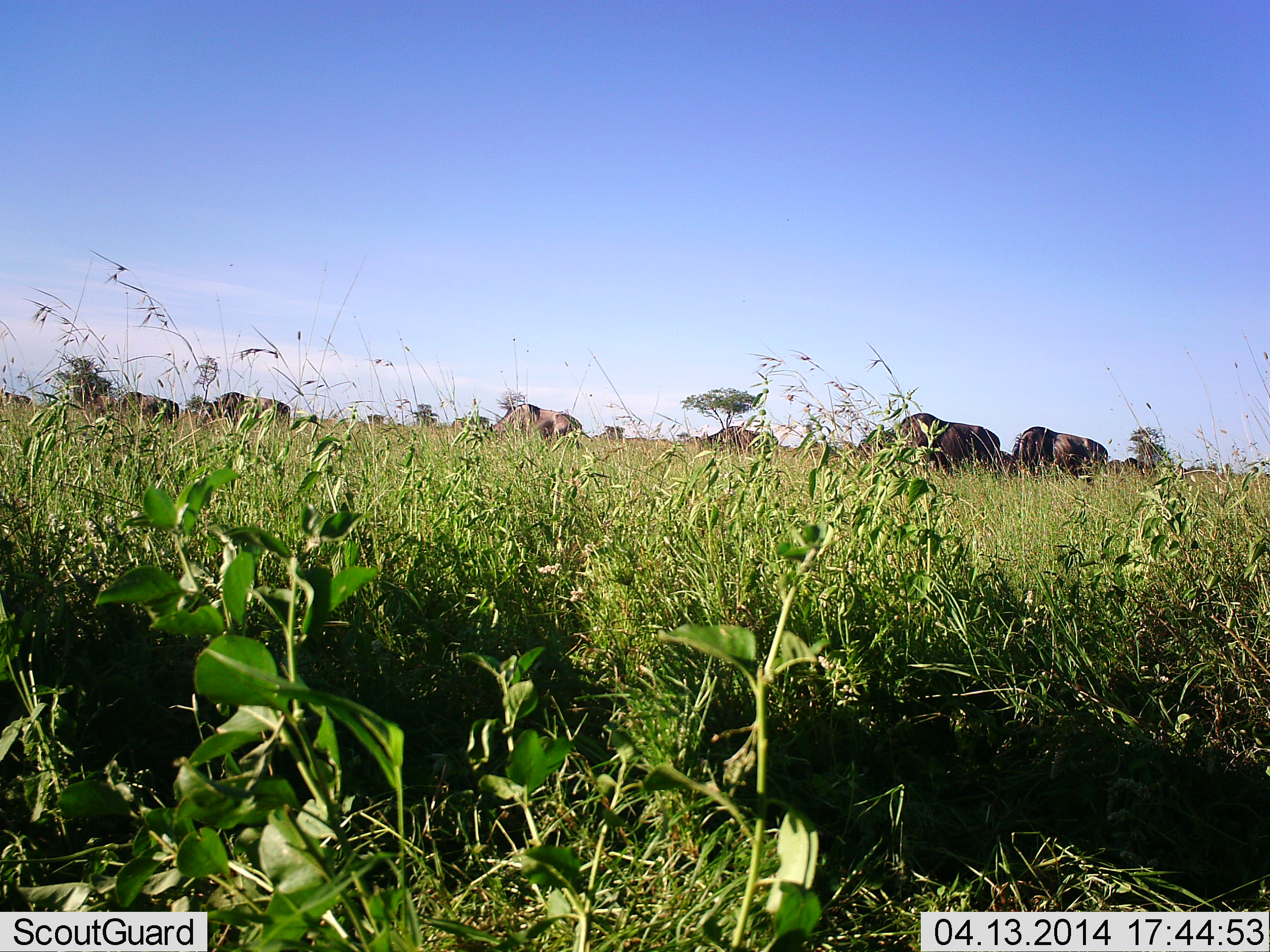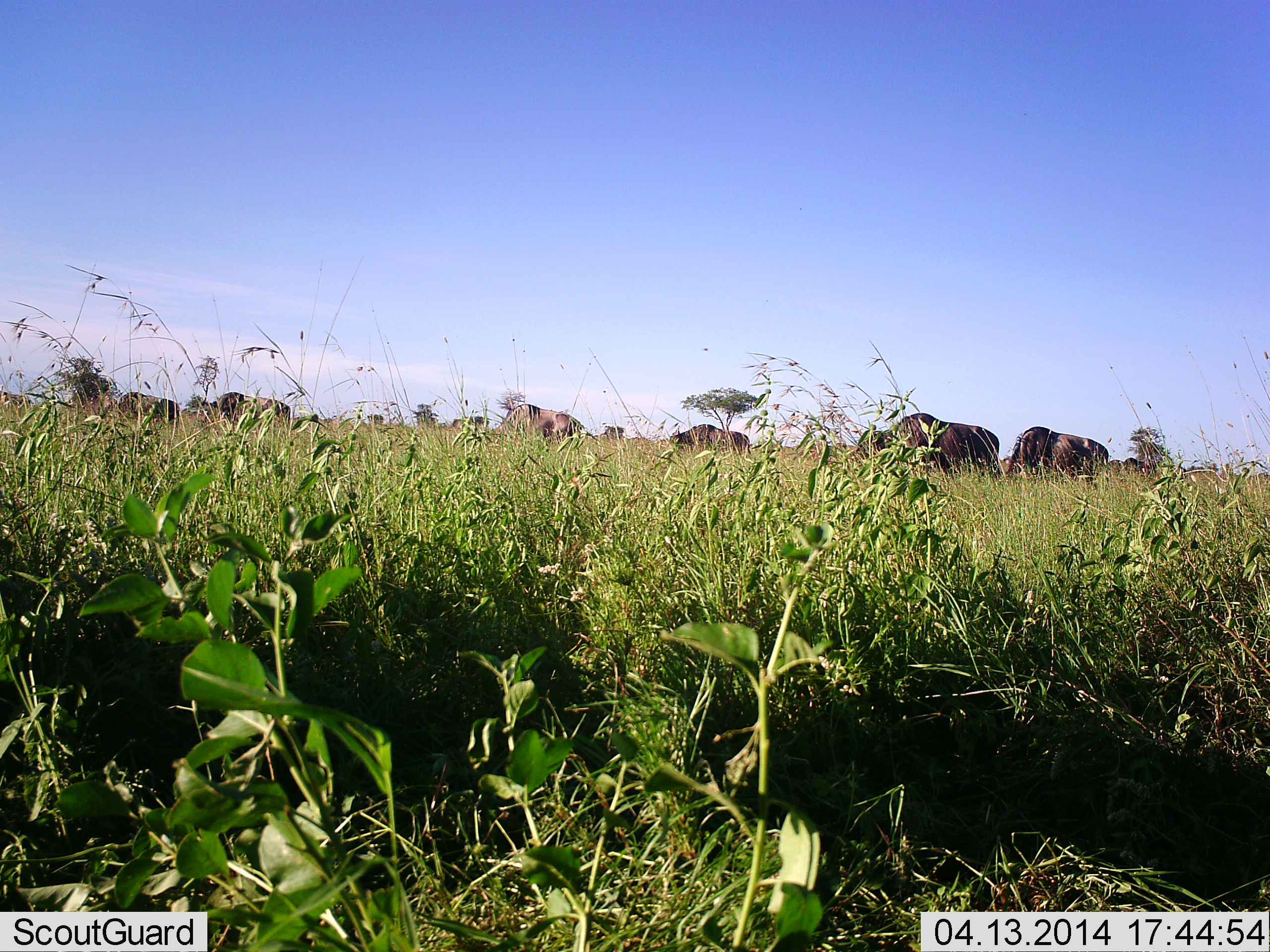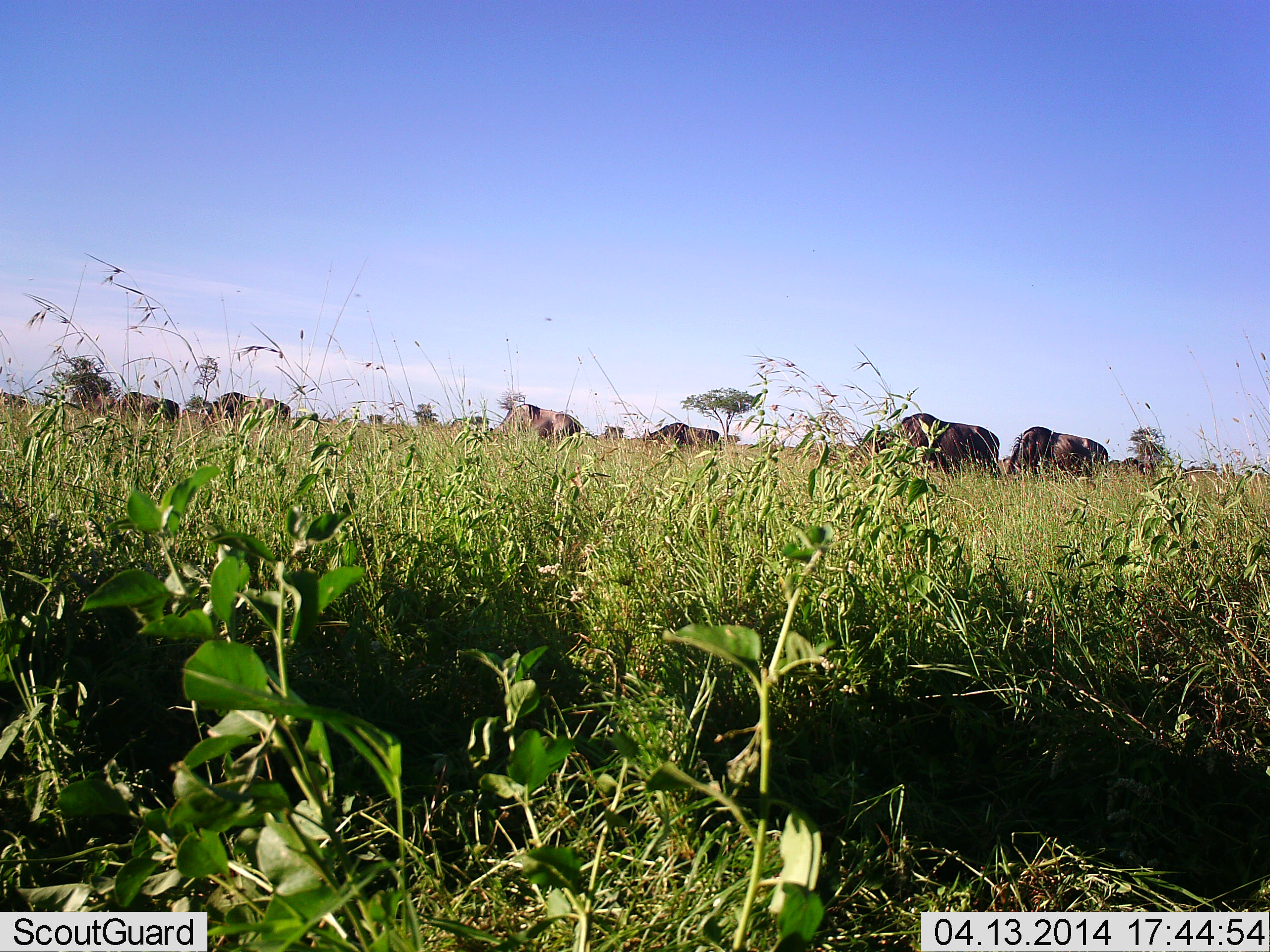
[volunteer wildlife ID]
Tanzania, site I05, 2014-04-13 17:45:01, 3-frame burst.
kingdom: Animalia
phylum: Chordata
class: Mammalia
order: Artiodactyla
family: Bovidae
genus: Connochaetes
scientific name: Connochaetes taurinus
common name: blue wildebeest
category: wildebeest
Wildebeest (blue wildebeest) (Connochaetes taurinus), count 11-50. Behavior (volunteer vote fractions): standing 10%, resting 0%, moving 30%, interacting 0%. Young present (vote fraction): 0%. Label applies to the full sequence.